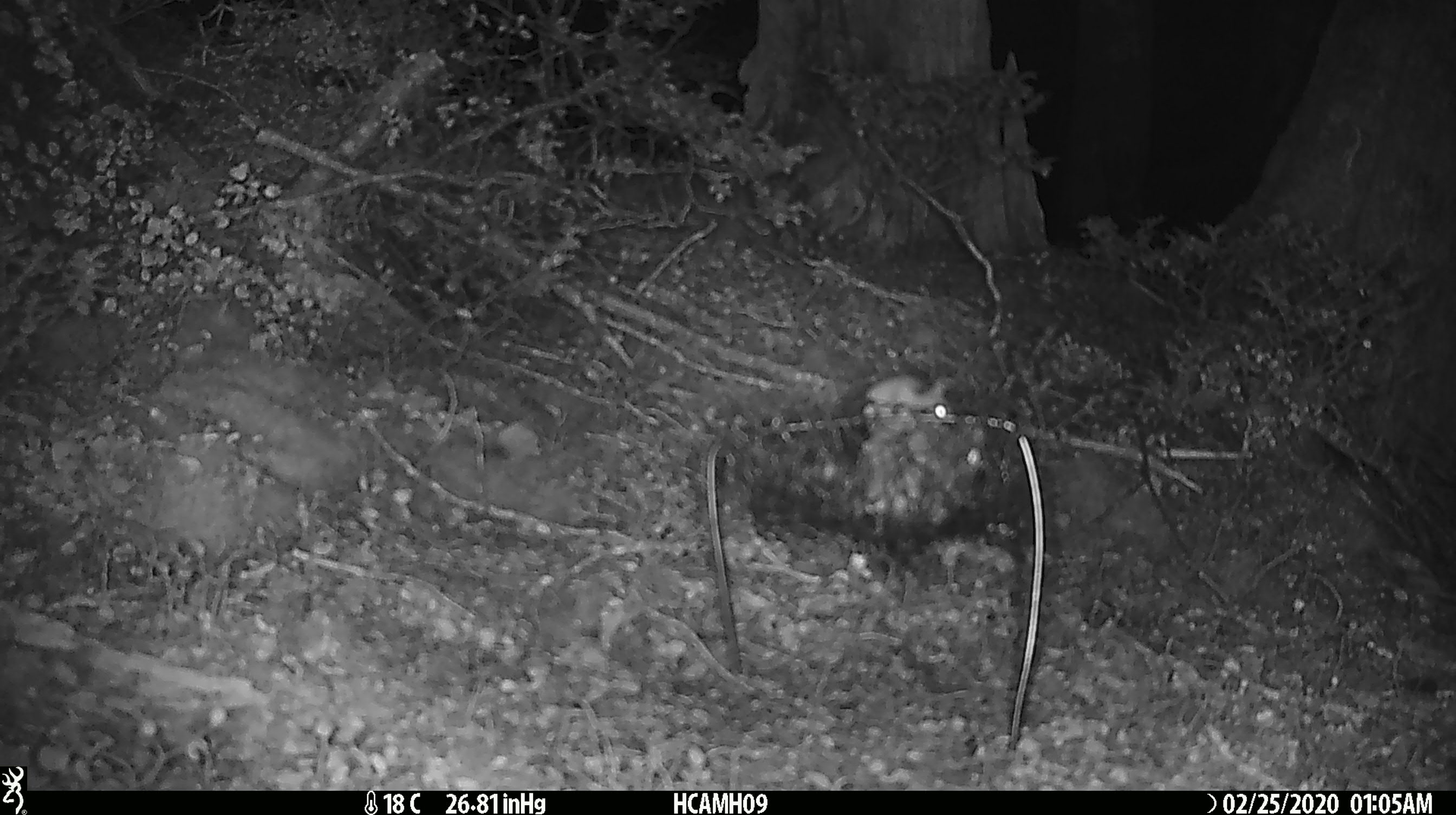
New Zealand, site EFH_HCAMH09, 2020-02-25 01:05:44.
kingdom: Animalia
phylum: Chordata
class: Mammalia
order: Rodentia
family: Muridae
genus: Mus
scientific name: Mus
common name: mouse